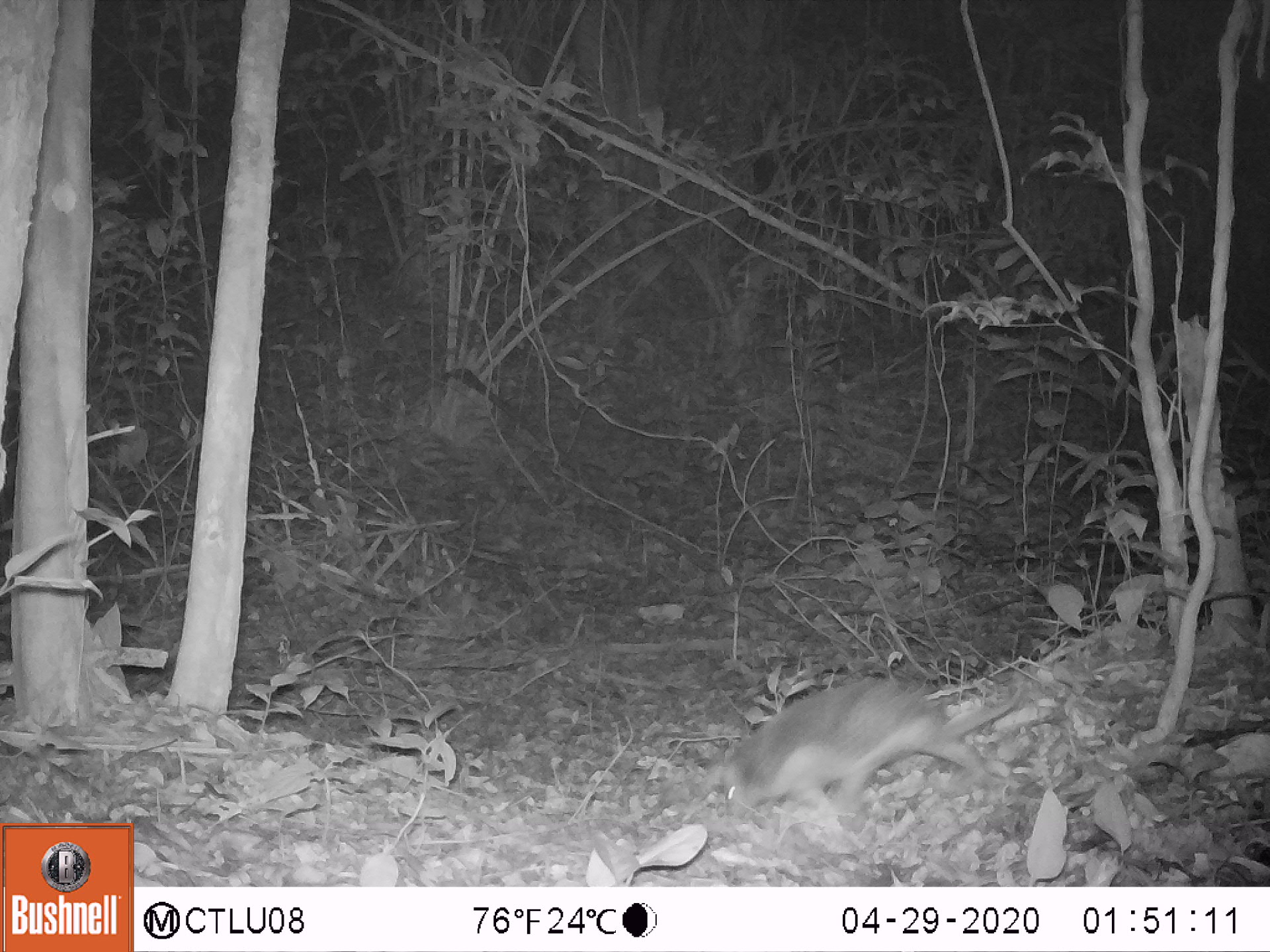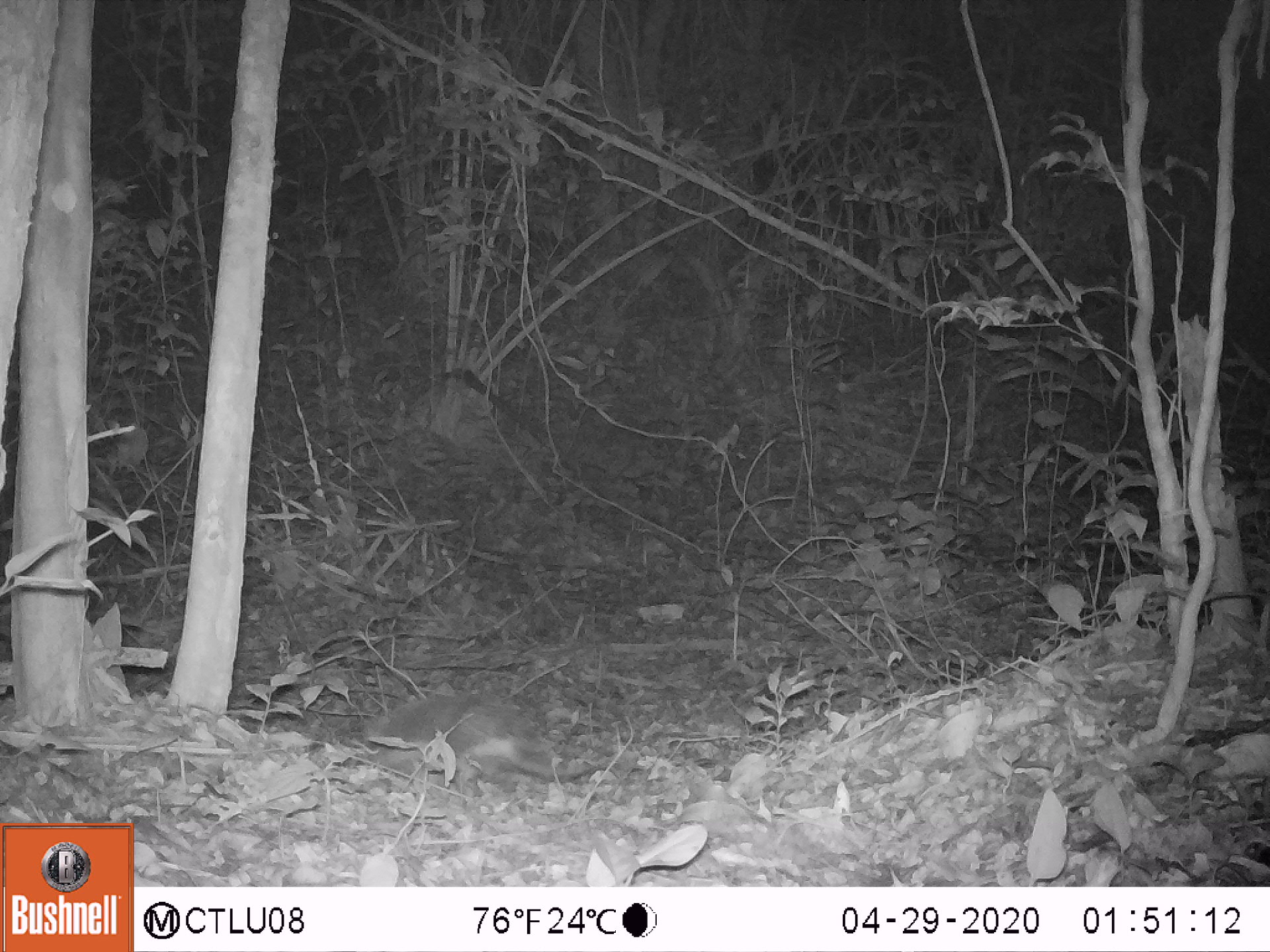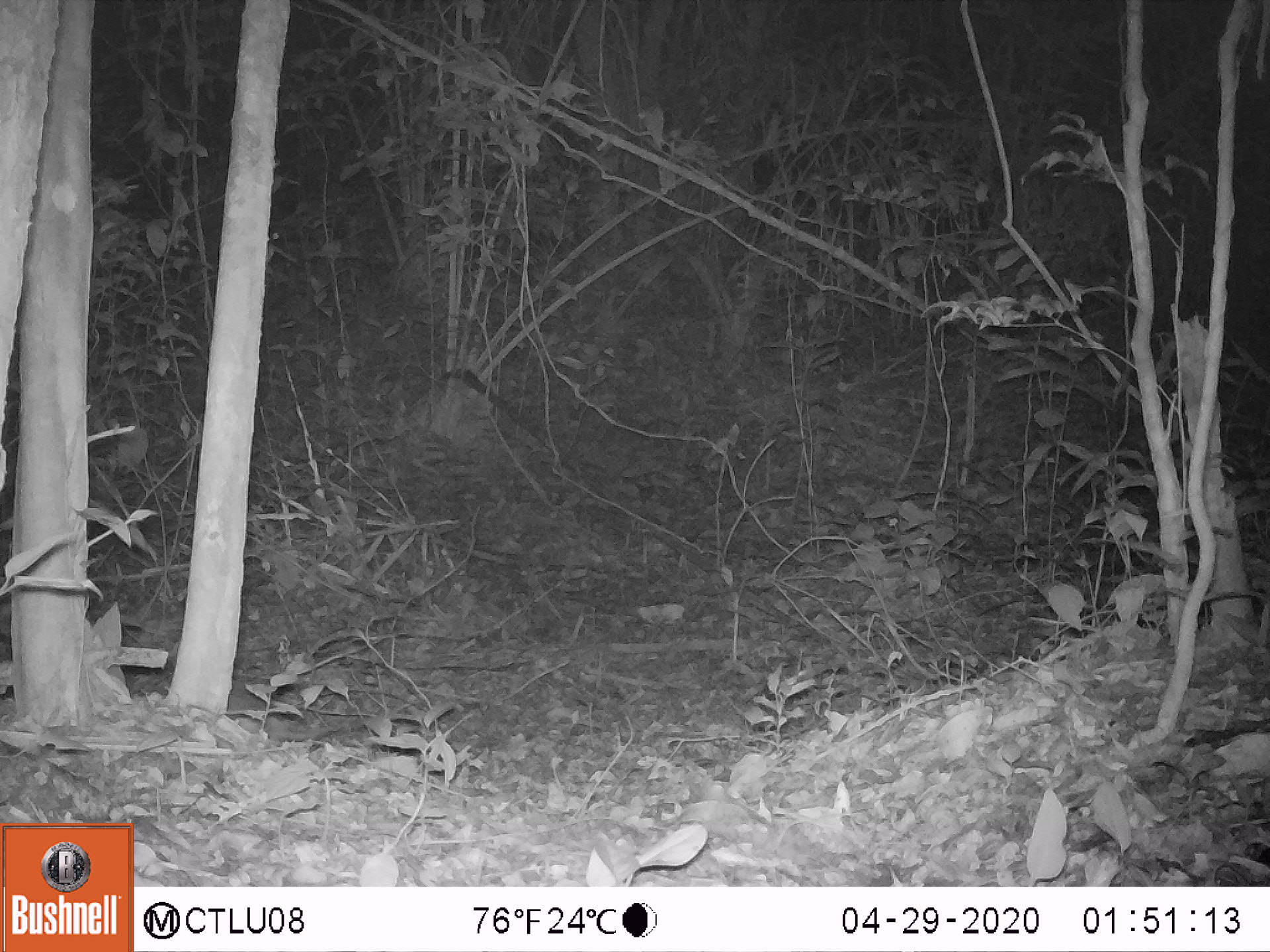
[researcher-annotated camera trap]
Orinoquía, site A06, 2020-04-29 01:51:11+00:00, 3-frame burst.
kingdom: Animalia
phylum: Chordata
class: Mammalia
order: Cingulata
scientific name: Cingulata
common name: armadillo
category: unknown armadillo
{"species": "unknown armadillo (armadillo) (Cingulata)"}